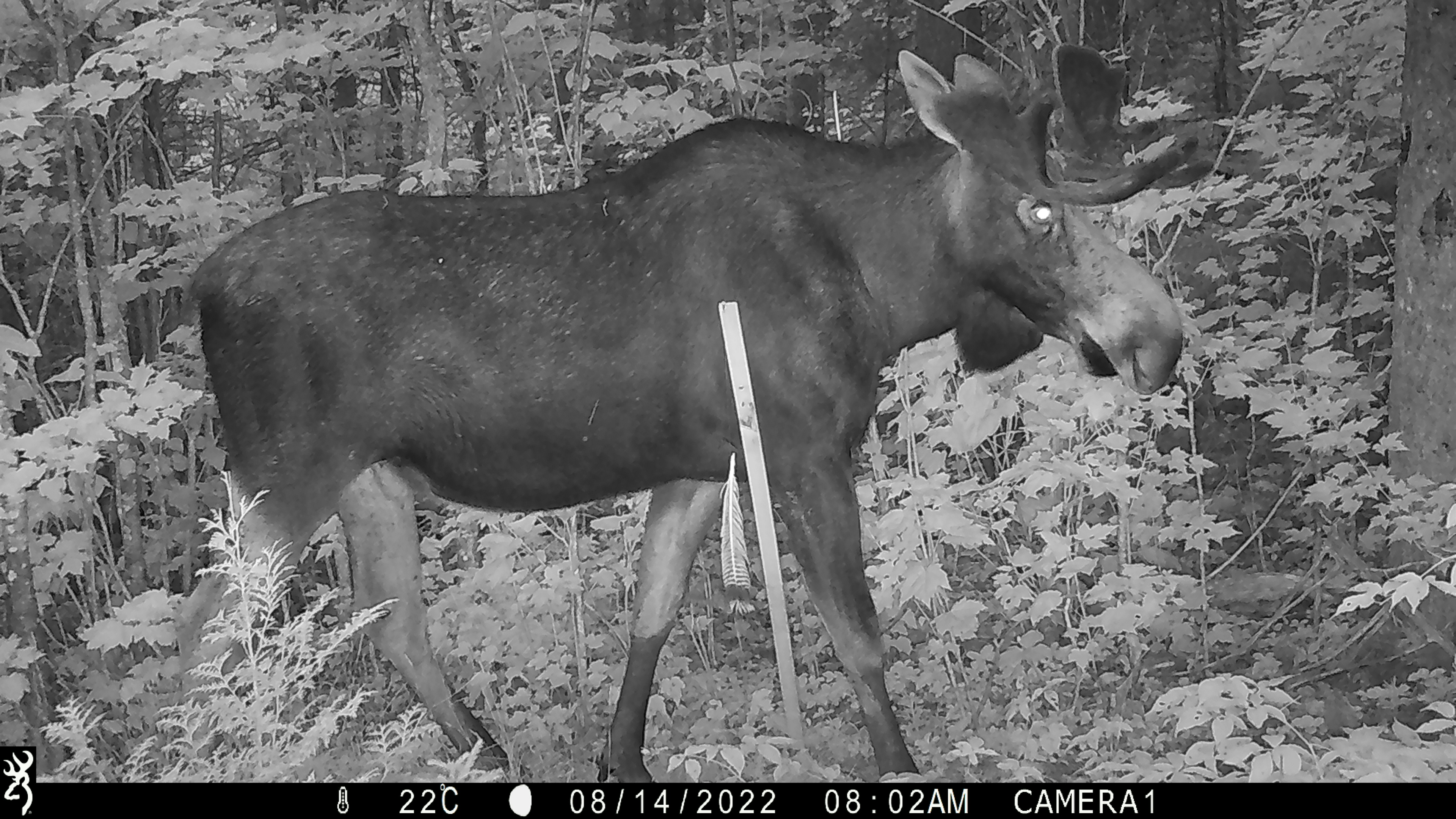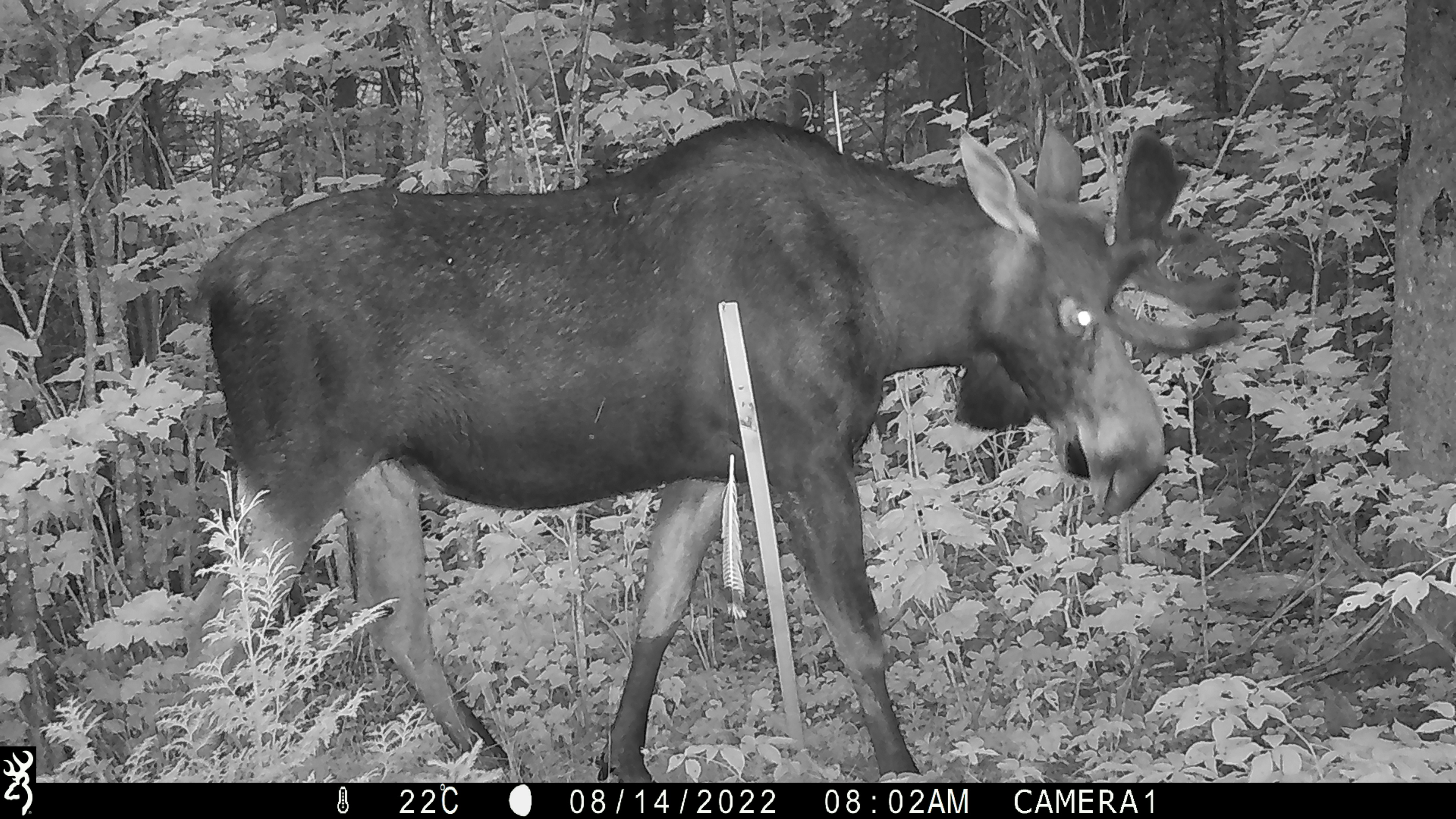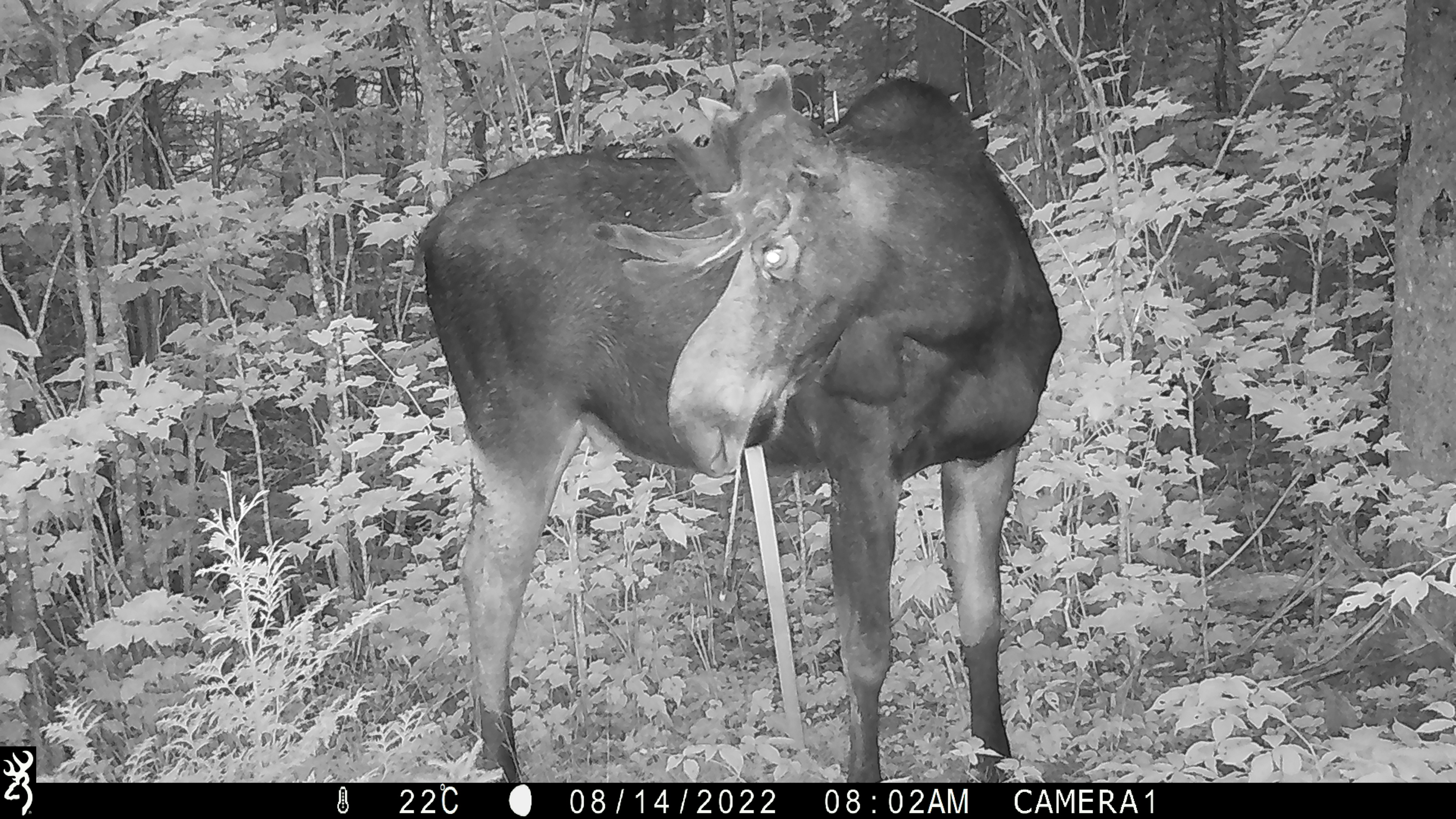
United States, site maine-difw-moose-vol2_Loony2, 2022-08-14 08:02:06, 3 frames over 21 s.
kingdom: Animalia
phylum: Chordata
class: Mammalia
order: Artiodactyla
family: Cervidae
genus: Alces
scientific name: Alces alces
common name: moose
Moose (Alces alces).